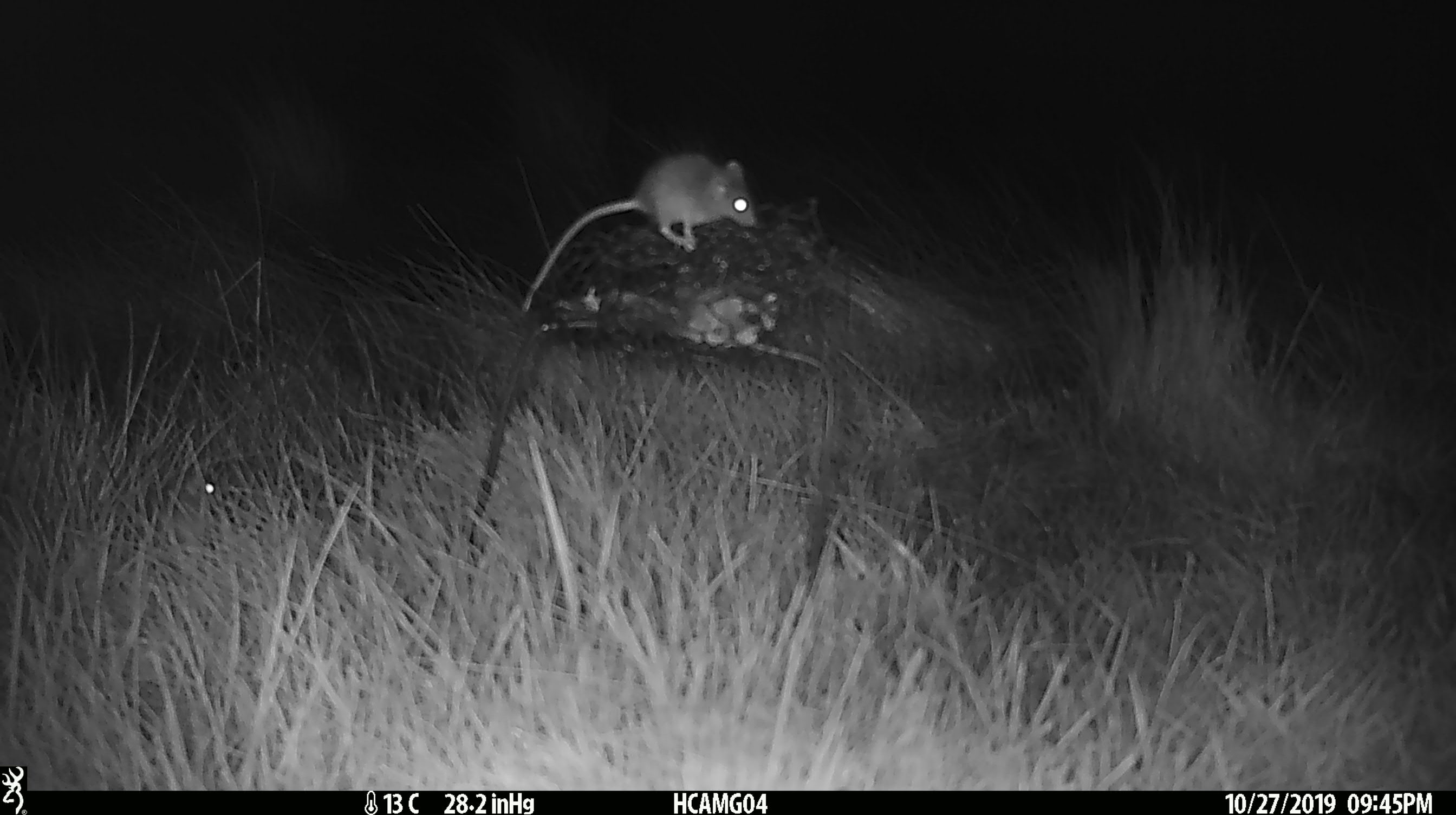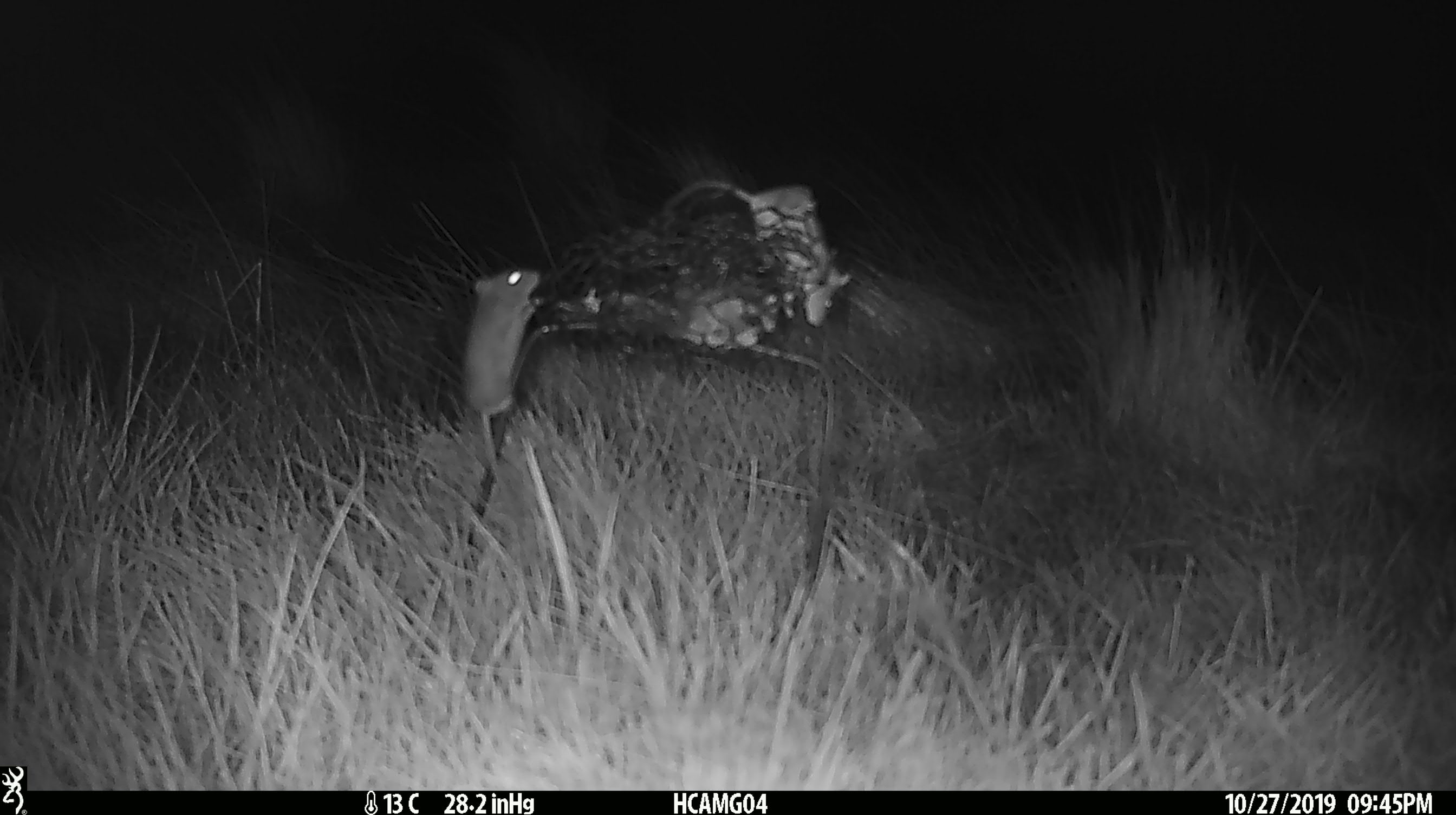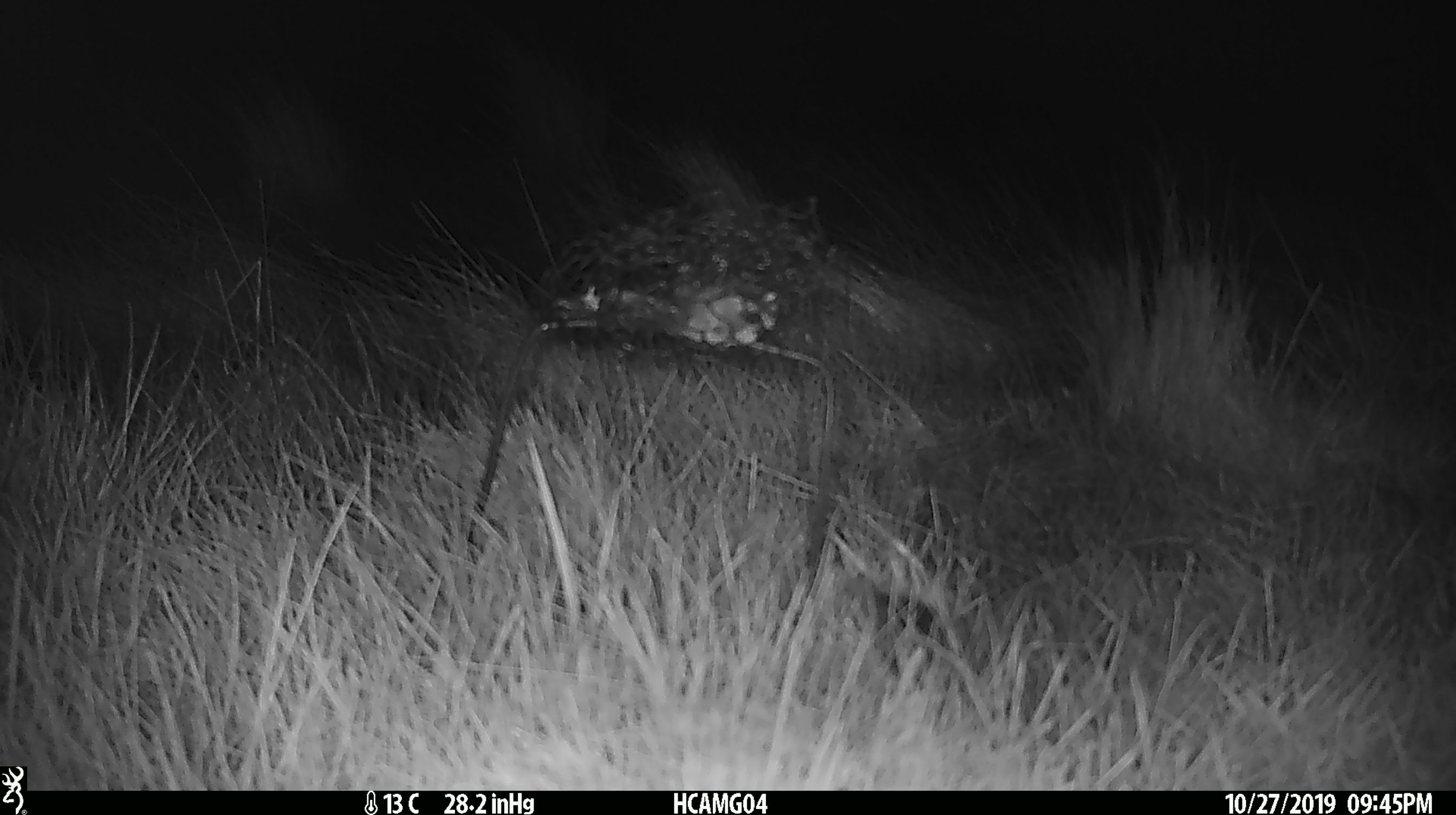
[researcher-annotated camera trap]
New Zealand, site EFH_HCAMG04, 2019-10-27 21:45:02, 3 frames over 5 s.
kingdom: Animalia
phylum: Chordata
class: Mammalia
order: Rodentia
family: Muridae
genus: Mus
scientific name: Mus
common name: mouse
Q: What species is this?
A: Mouse (Mus).